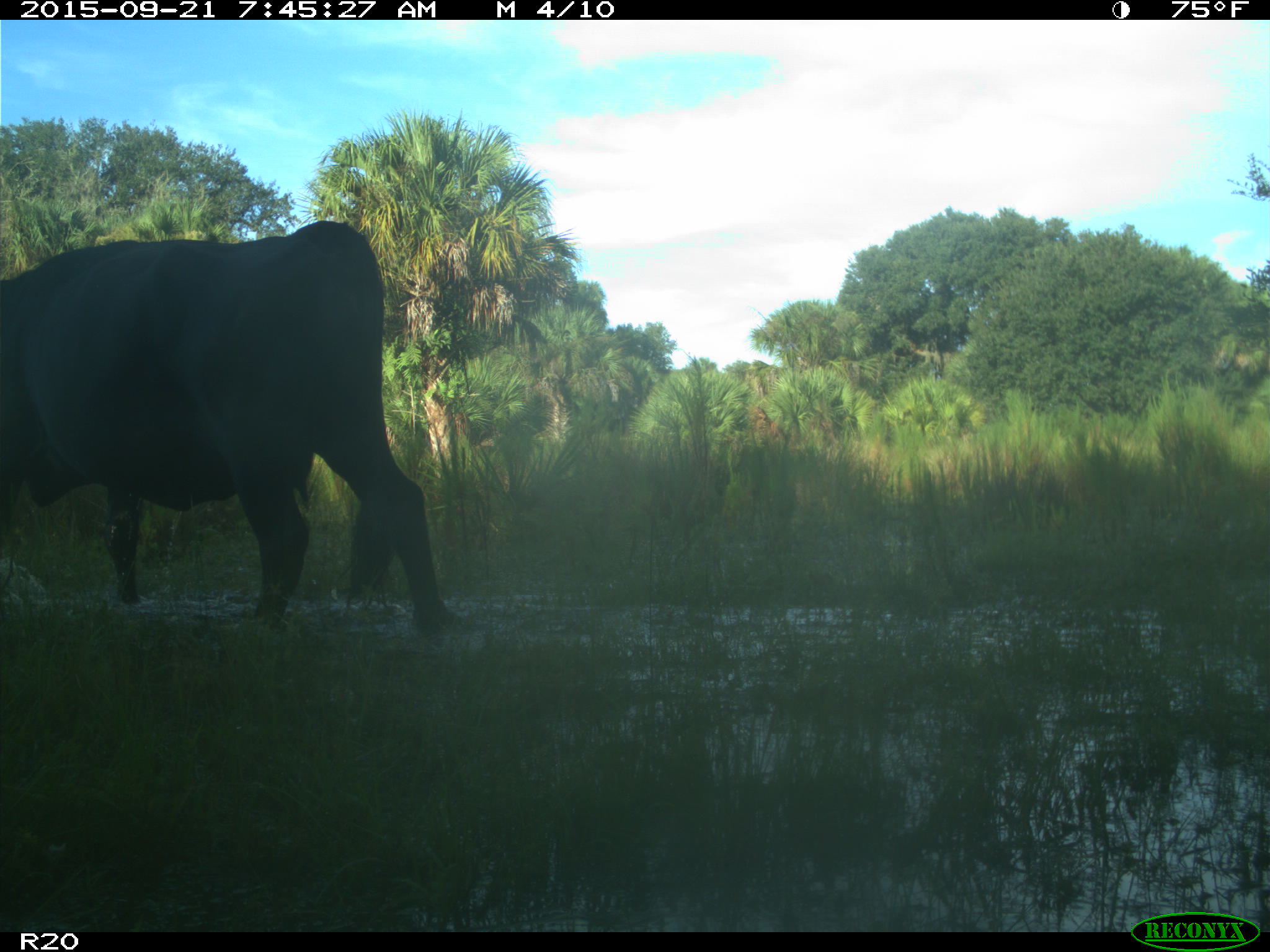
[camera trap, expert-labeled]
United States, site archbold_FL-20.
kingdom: Animalia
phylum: Chordata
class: Mammalia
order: Artiodactyla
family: Bovidae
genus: Bos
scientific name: Bos taurus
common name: domestic cow